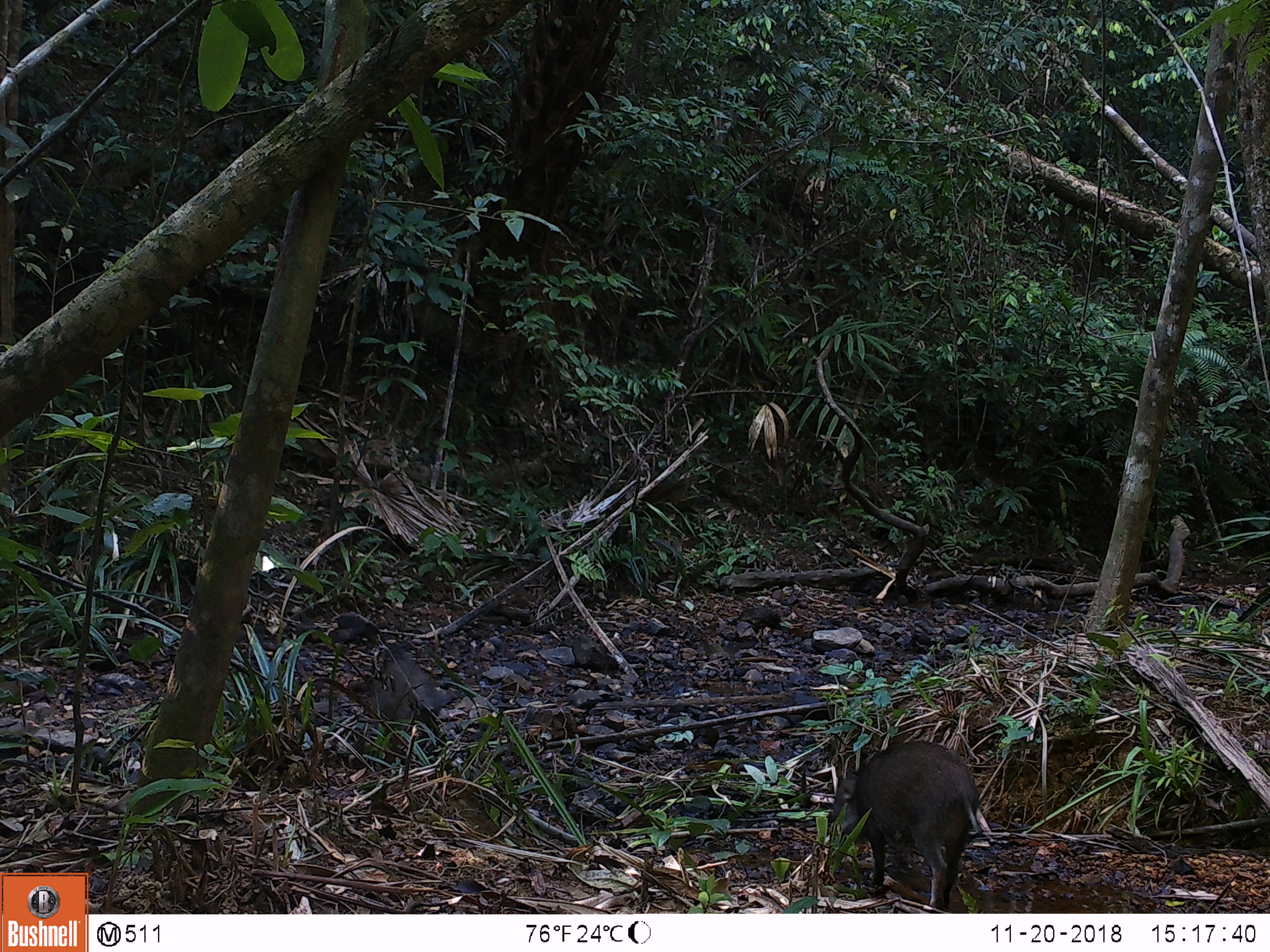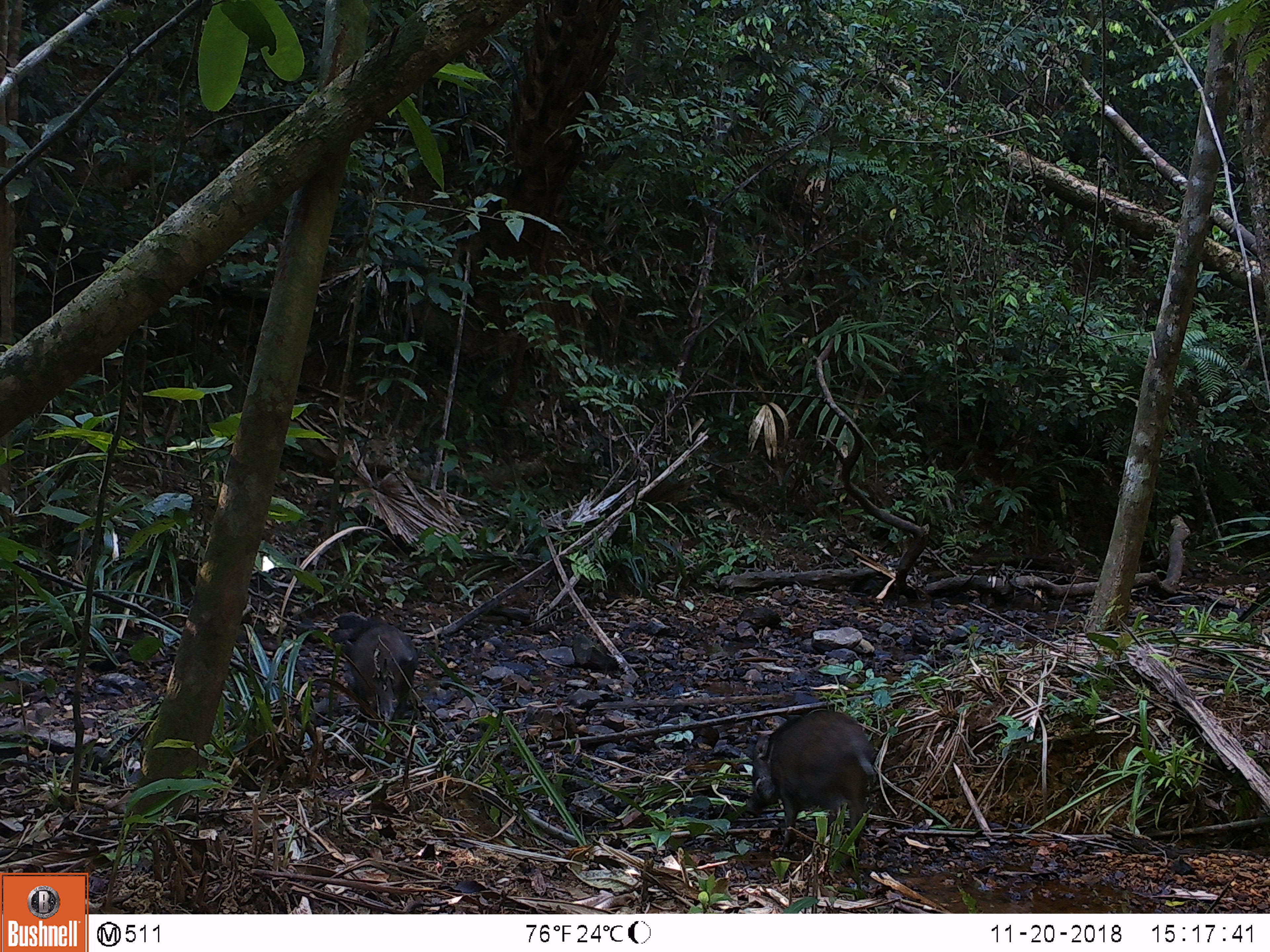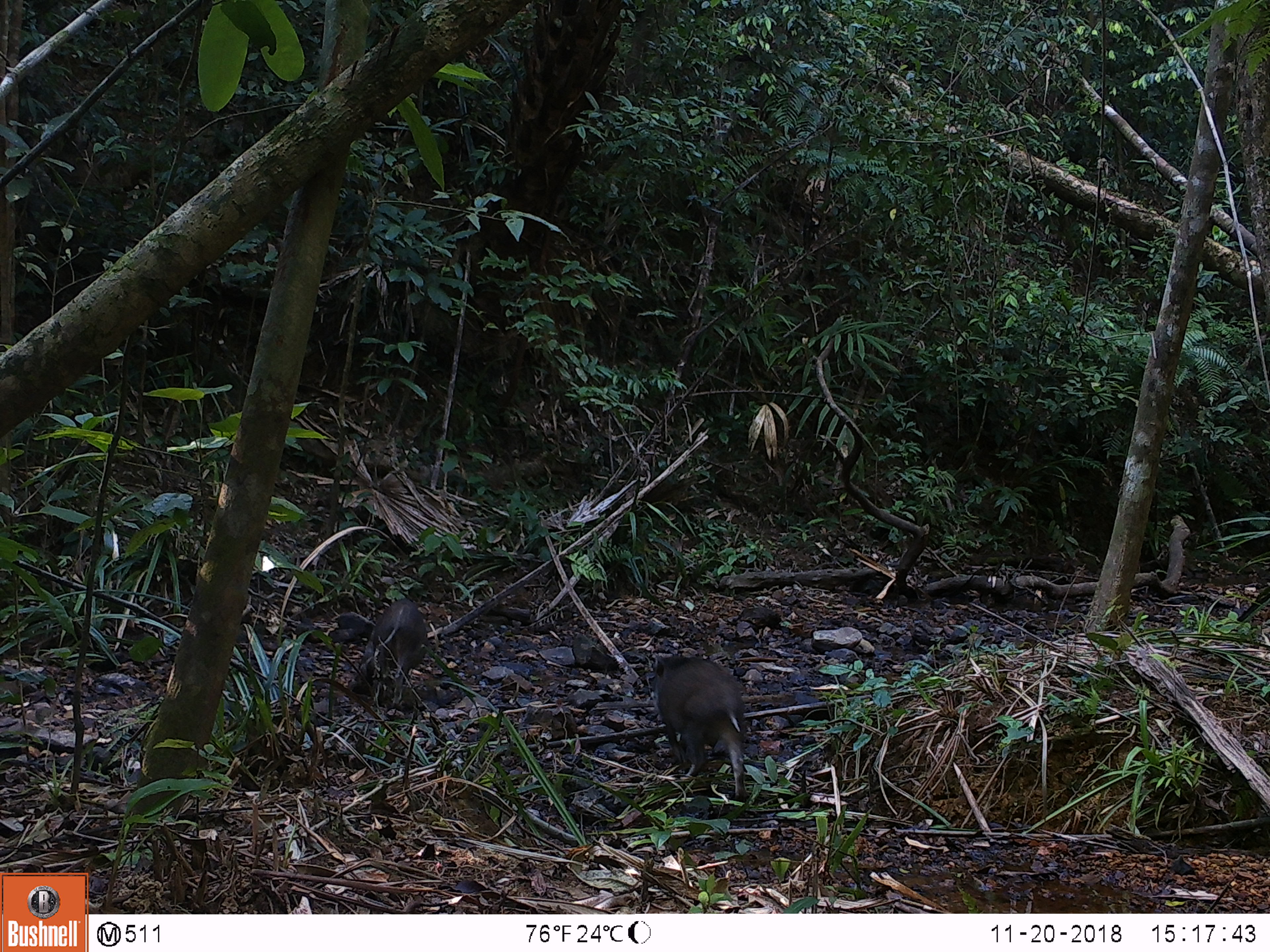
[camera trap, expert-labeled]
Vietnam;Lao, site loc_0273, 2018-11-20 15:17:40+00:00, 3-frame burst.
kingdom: Animalia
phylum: Chordata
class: Mammalia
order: Artiodactyla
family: Suidae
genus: Sus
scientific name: Sus scrofa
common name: eurasian wild pig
Eurasian wild pig (Sus scrofa). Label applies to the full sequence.